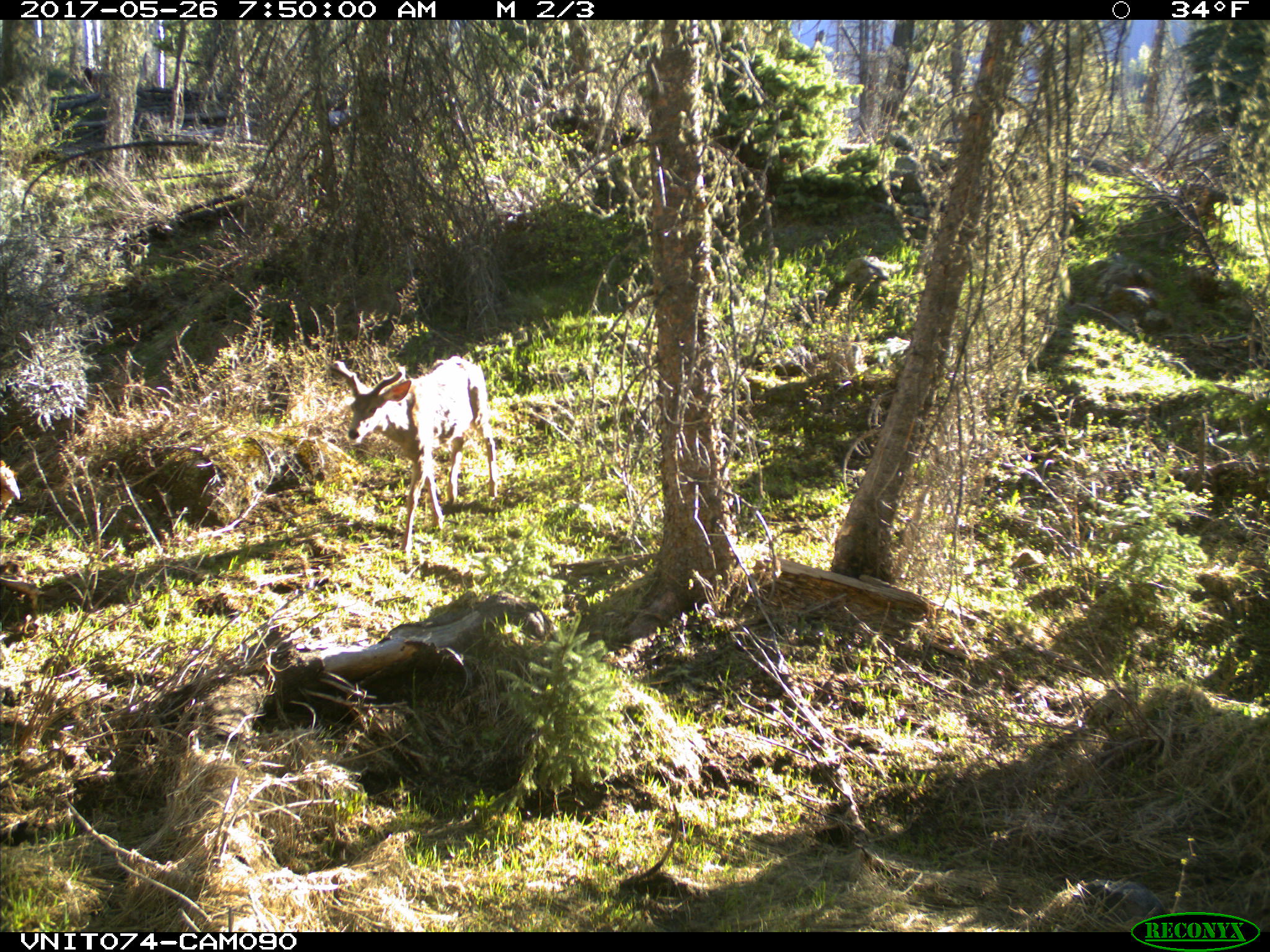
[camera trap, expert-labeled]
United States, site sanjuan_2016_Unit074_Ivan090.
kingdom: Animalia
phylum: Chordata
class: Mammalia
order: Artiodactyla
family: Cervidae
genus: Odocoileus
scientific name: Odocoileus hemionus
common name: mule deer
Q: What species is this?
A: Odocoileus hemionus (mule deer).